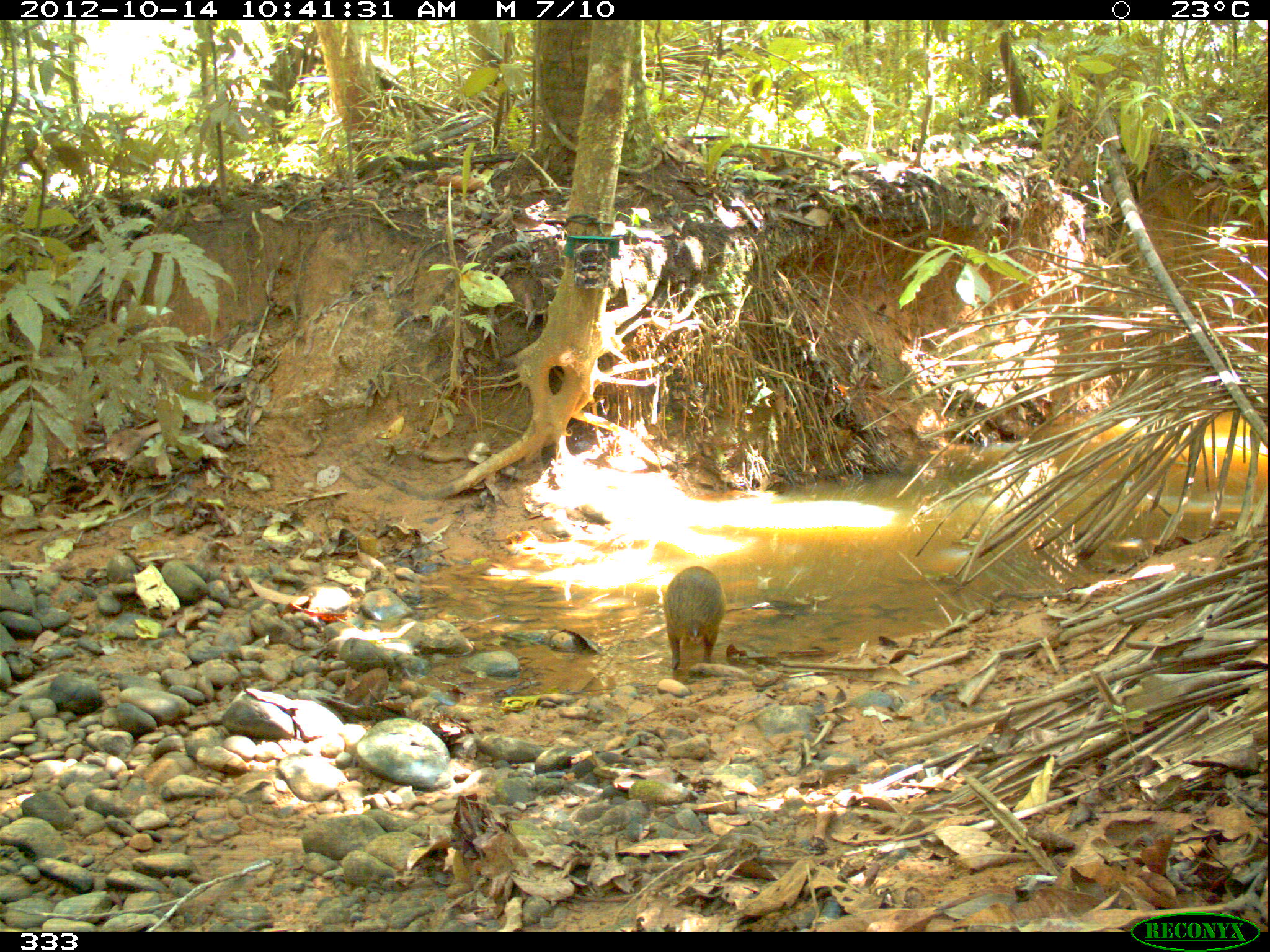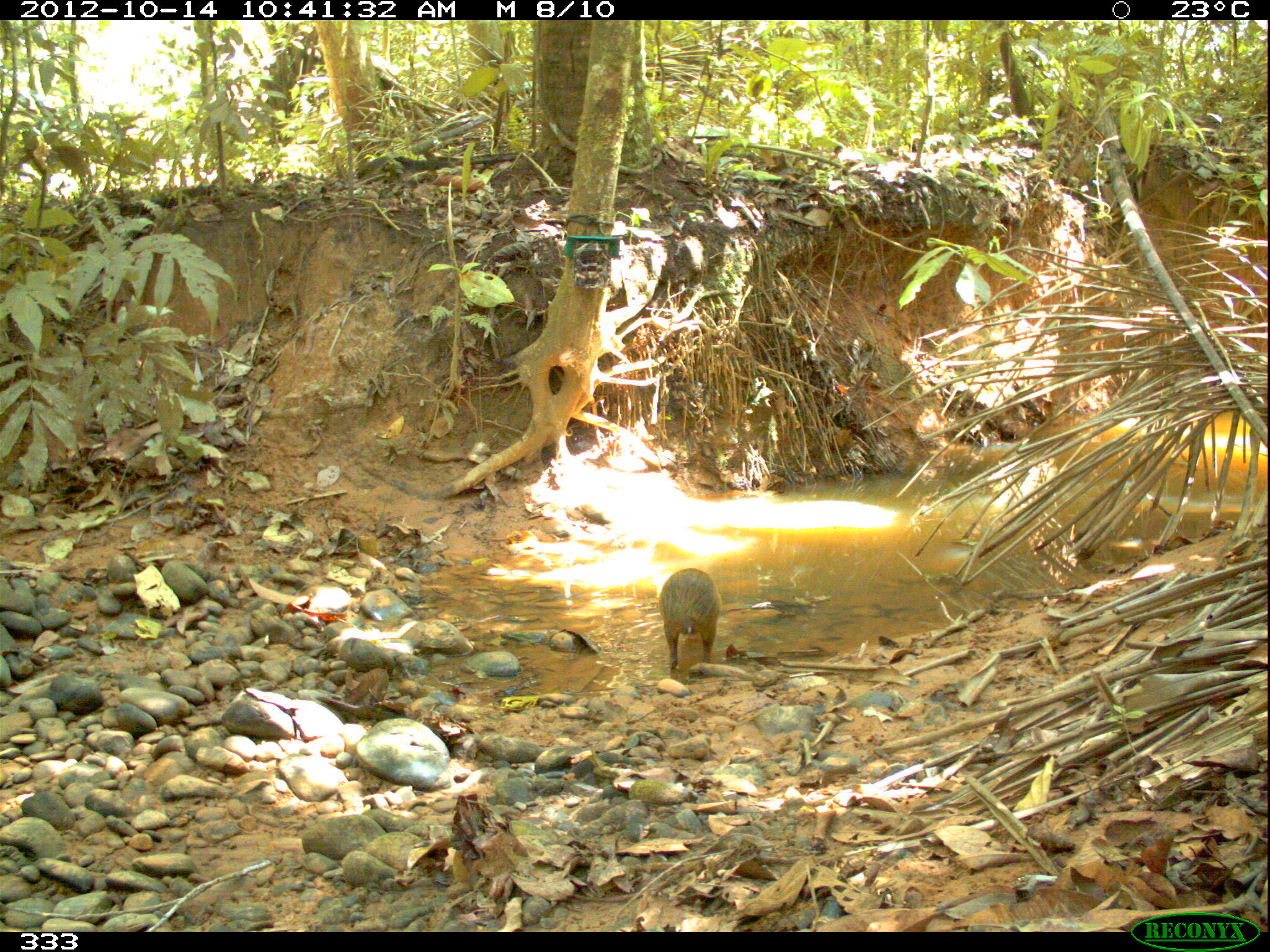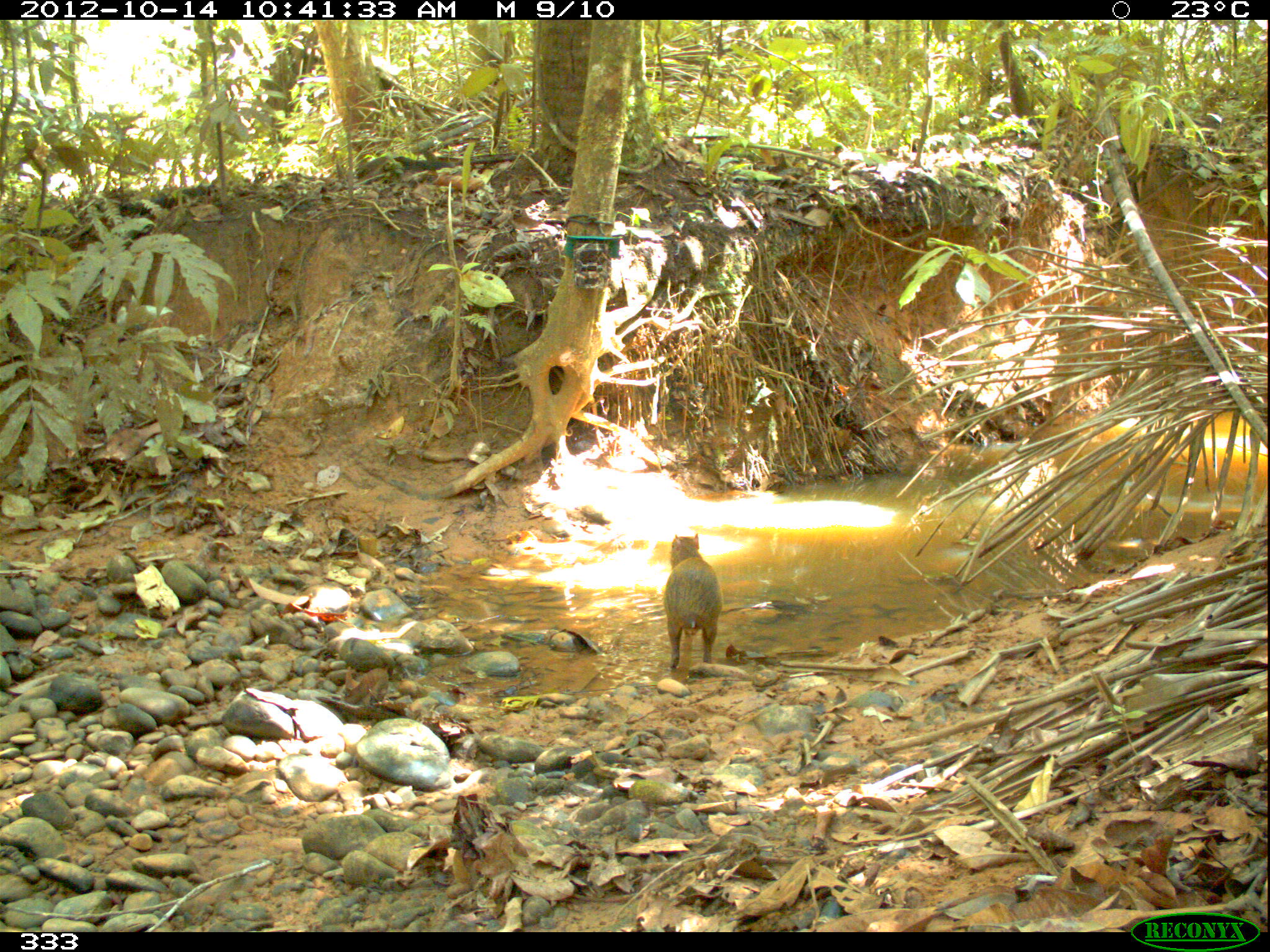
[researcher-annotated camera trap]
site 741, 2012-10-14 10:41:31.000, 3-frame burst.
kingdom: Animalia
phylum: Chordata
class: Mammalia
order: Rodentia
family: Dasyproctidae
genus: Dasyprocta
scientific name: Dasyprocta punctata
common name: central american agouti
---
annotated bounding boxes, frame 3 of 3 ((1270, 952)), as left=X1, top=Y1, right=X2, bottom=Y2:
dasyprocta punctata: left=662, top=533, right=723, bottom=669